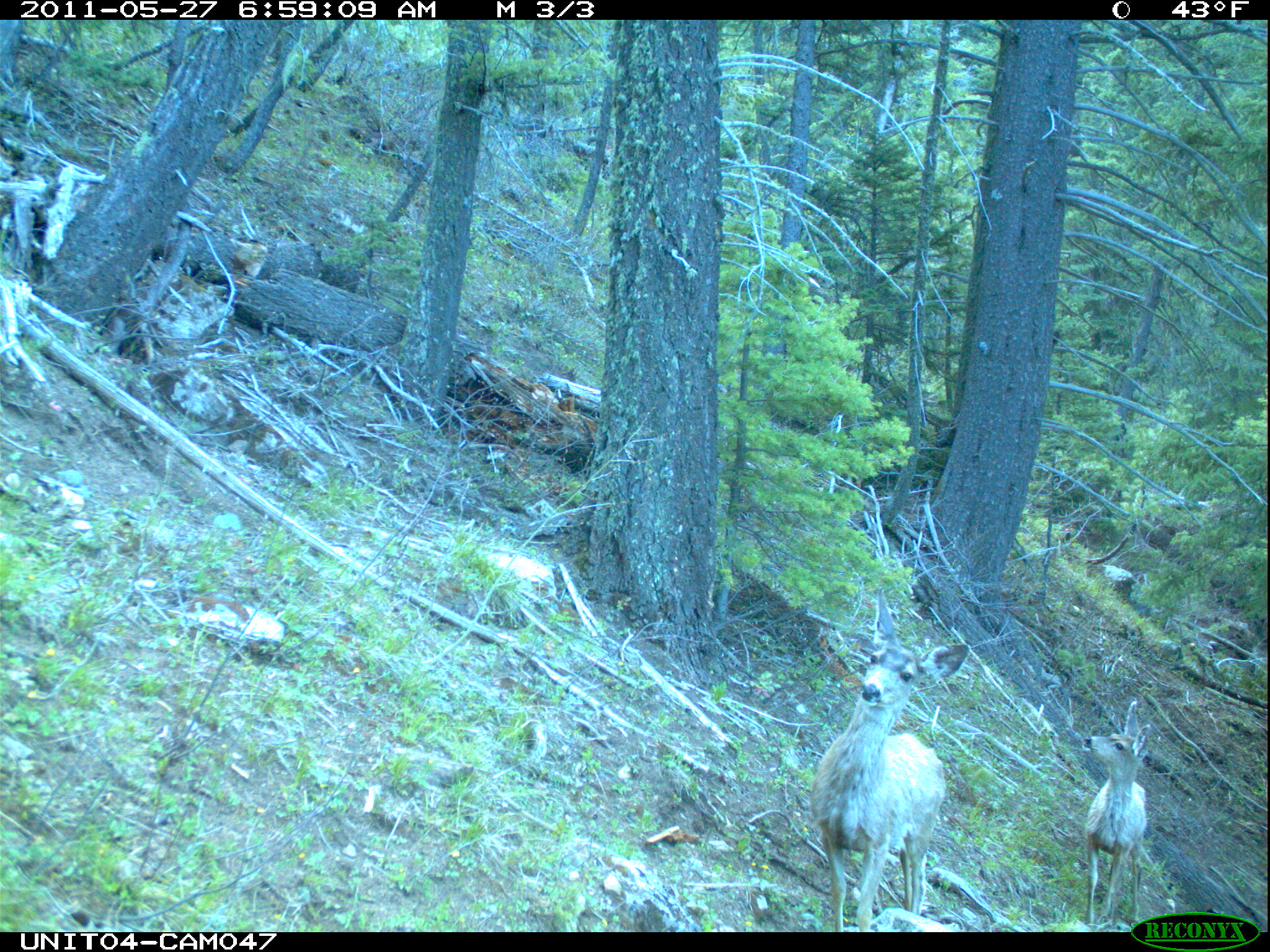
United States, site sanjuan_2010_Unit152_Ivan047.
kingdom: Animalia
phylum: Chordata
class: Mammalia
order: Artiodactyla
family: Cervidae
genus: Odocoileus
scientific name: Odocoileus hemionus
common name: mule deer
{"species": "Odocoileus hemionus (mule deer)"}